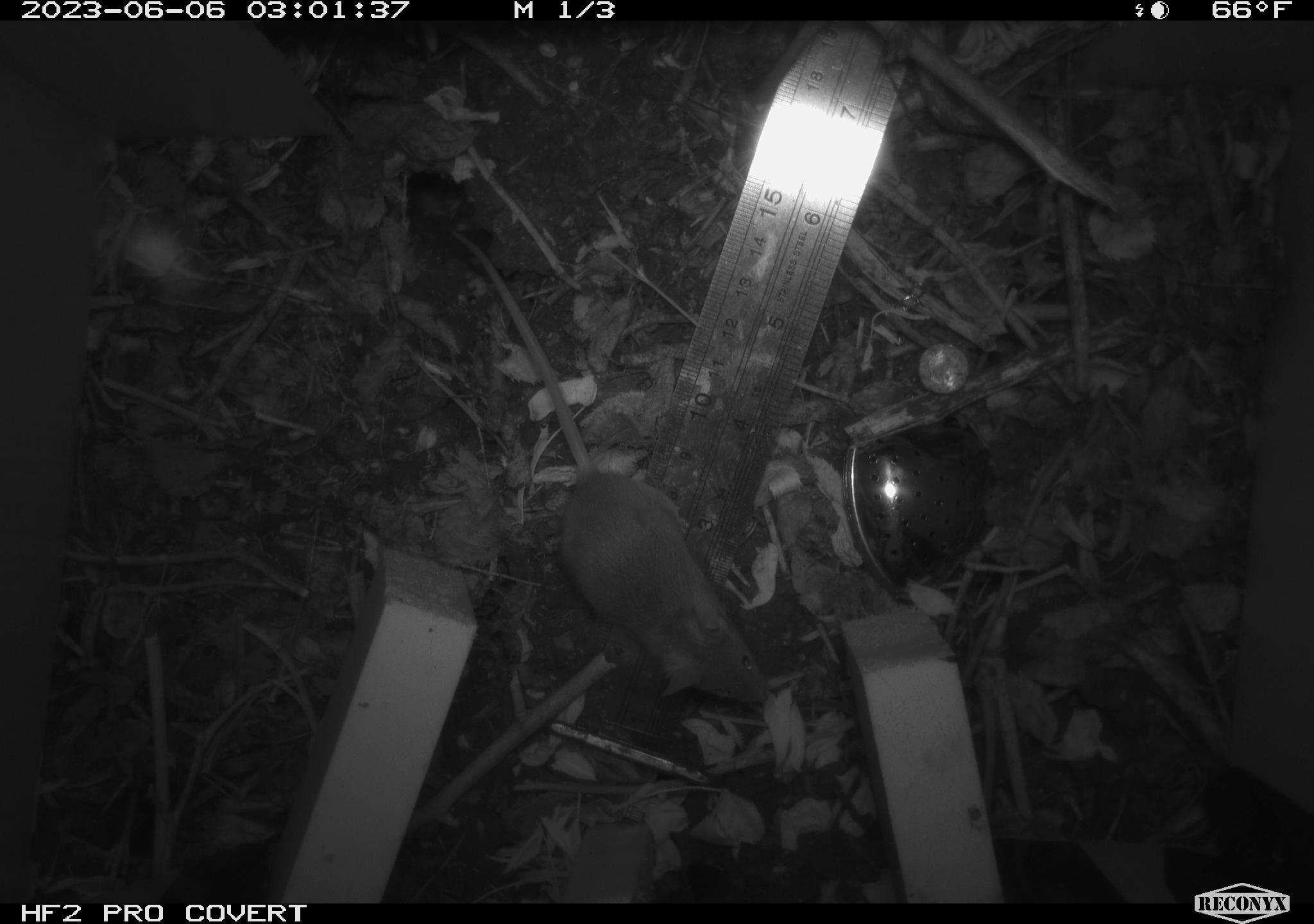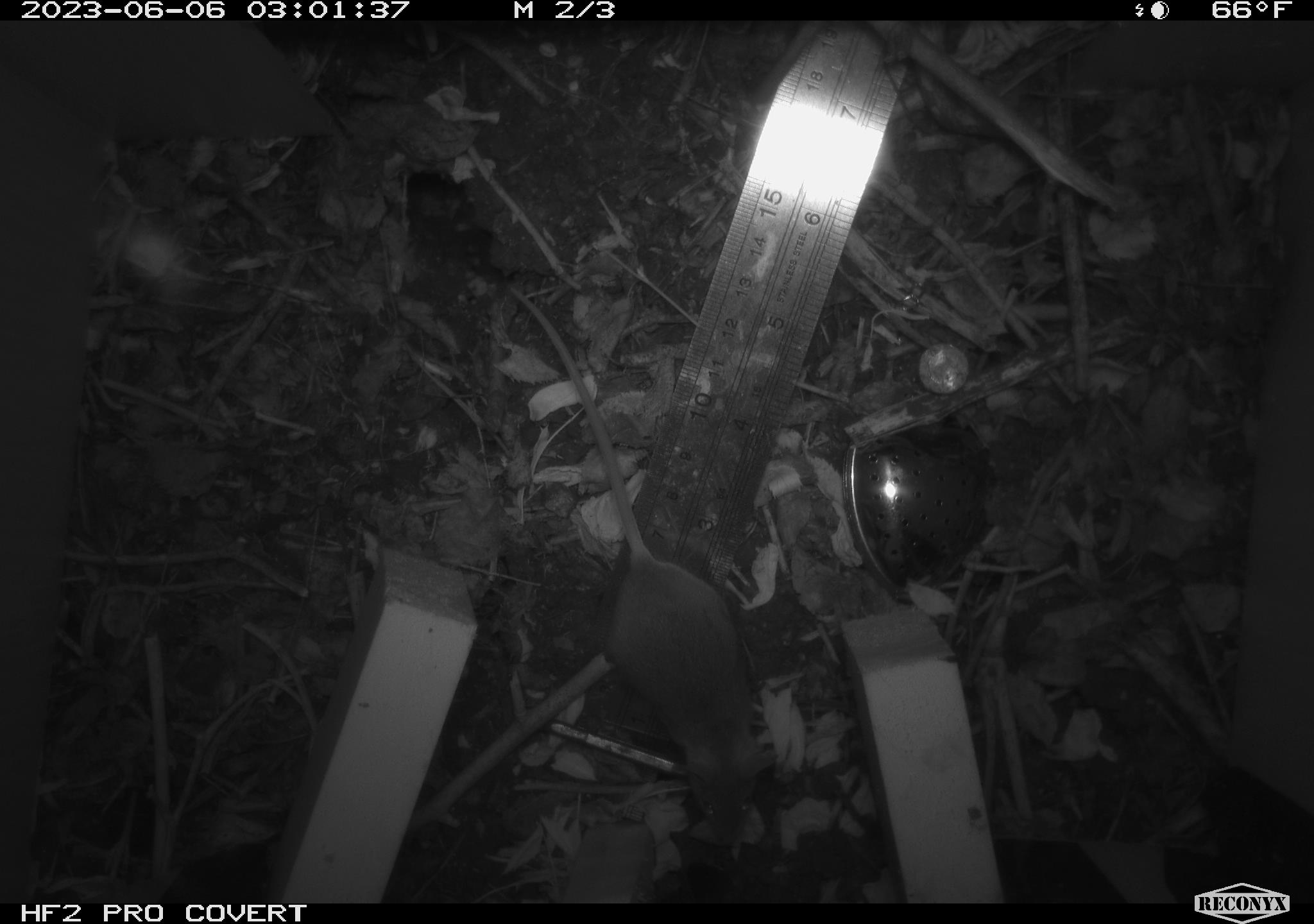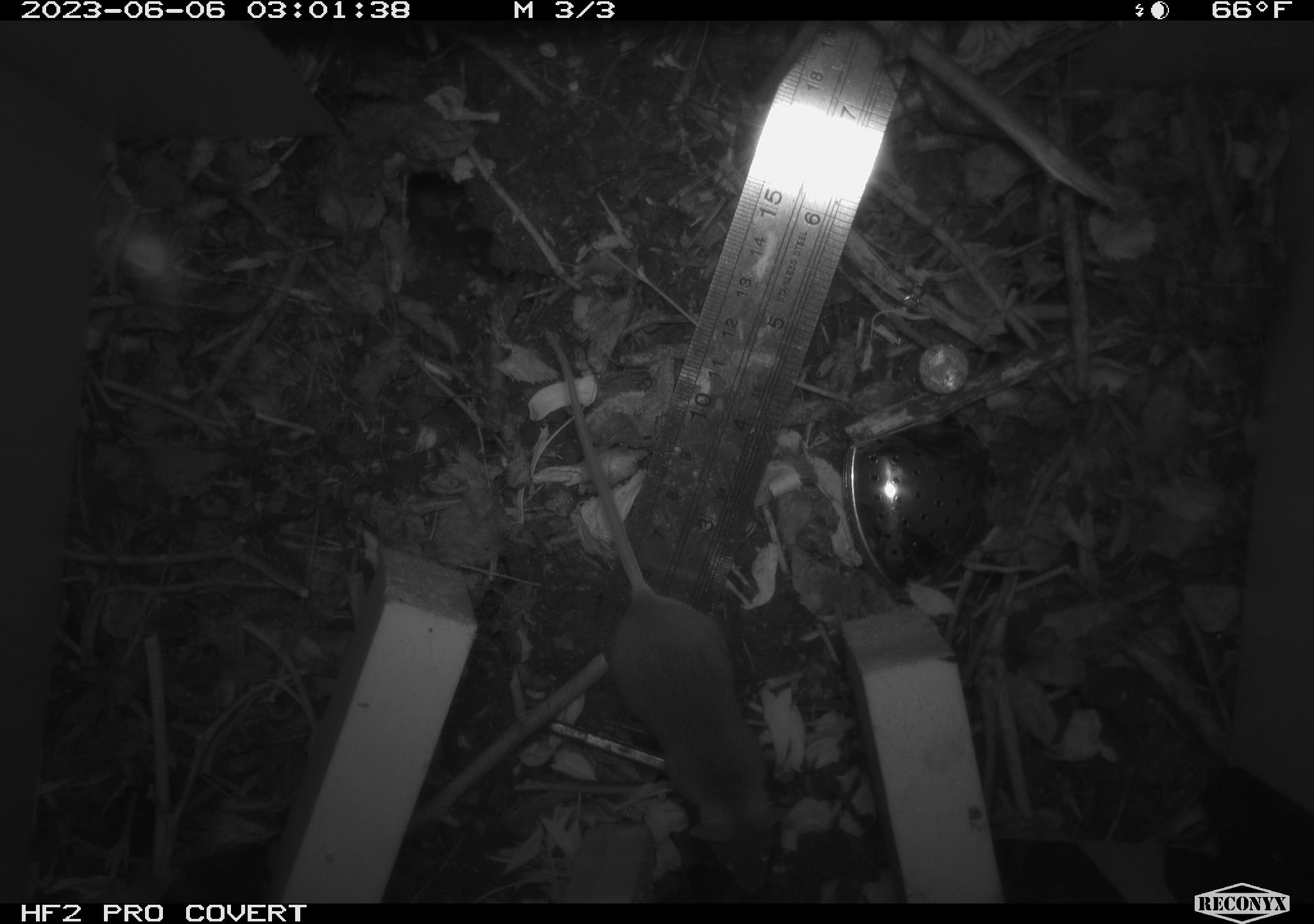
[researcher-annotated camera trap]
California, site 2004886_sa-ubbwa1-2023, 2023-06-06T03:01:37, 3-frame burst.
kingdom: Animalia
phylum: Chordata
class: Mammalia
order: Rodentia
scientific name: Rodentia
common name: rodent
Rodent (Rodentia).